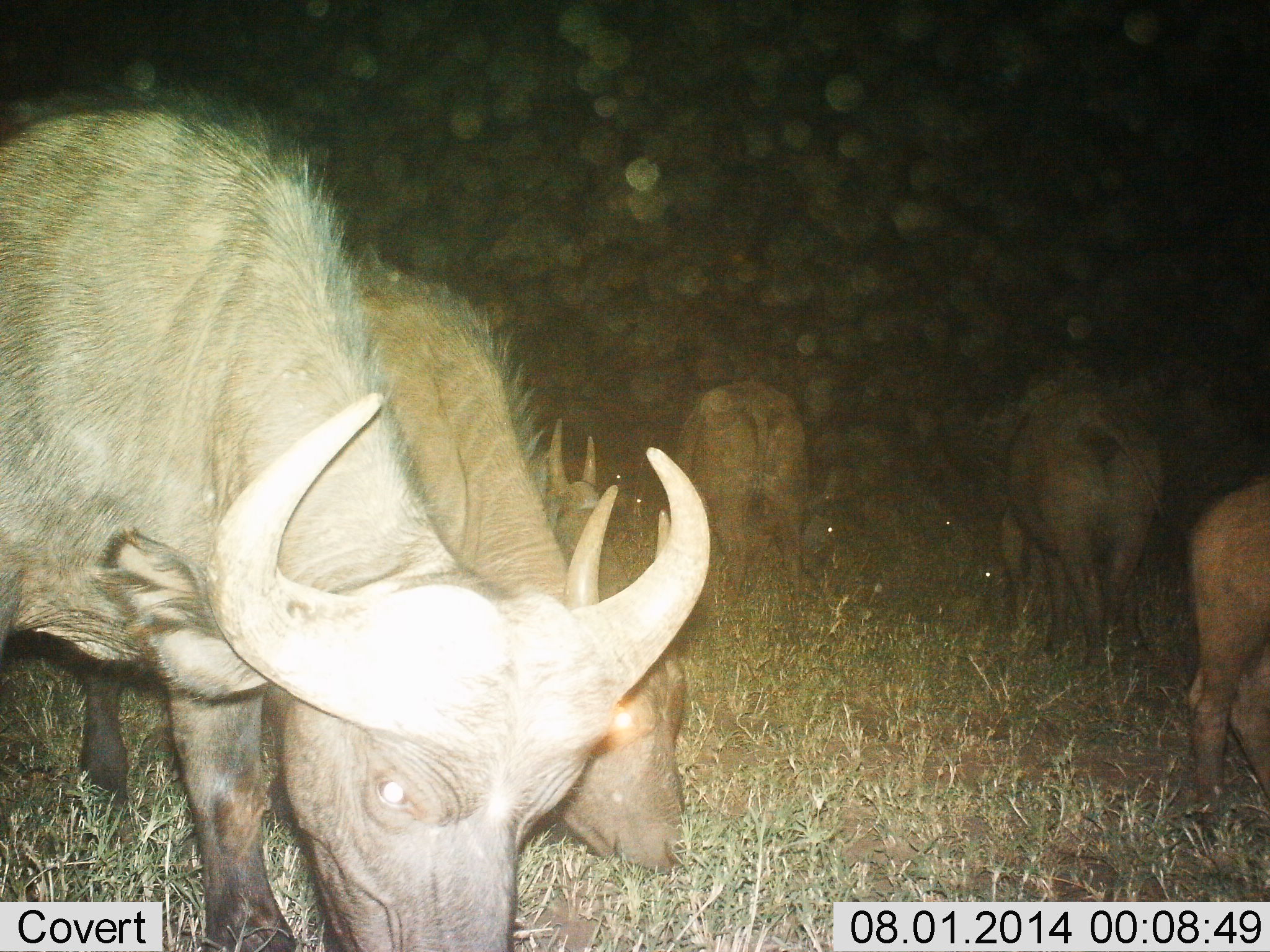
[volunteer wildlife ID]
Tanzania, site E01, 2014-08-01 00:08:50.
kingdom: Animalia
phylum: Chordata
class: Mammalia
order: Artiodactyla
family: Bovidae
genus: Syncerus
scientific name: Syncerus caffer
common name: cape buffalo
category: buffalo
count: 6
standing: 40%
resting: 10%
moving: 0%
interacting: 0%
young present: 0%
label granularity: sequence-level